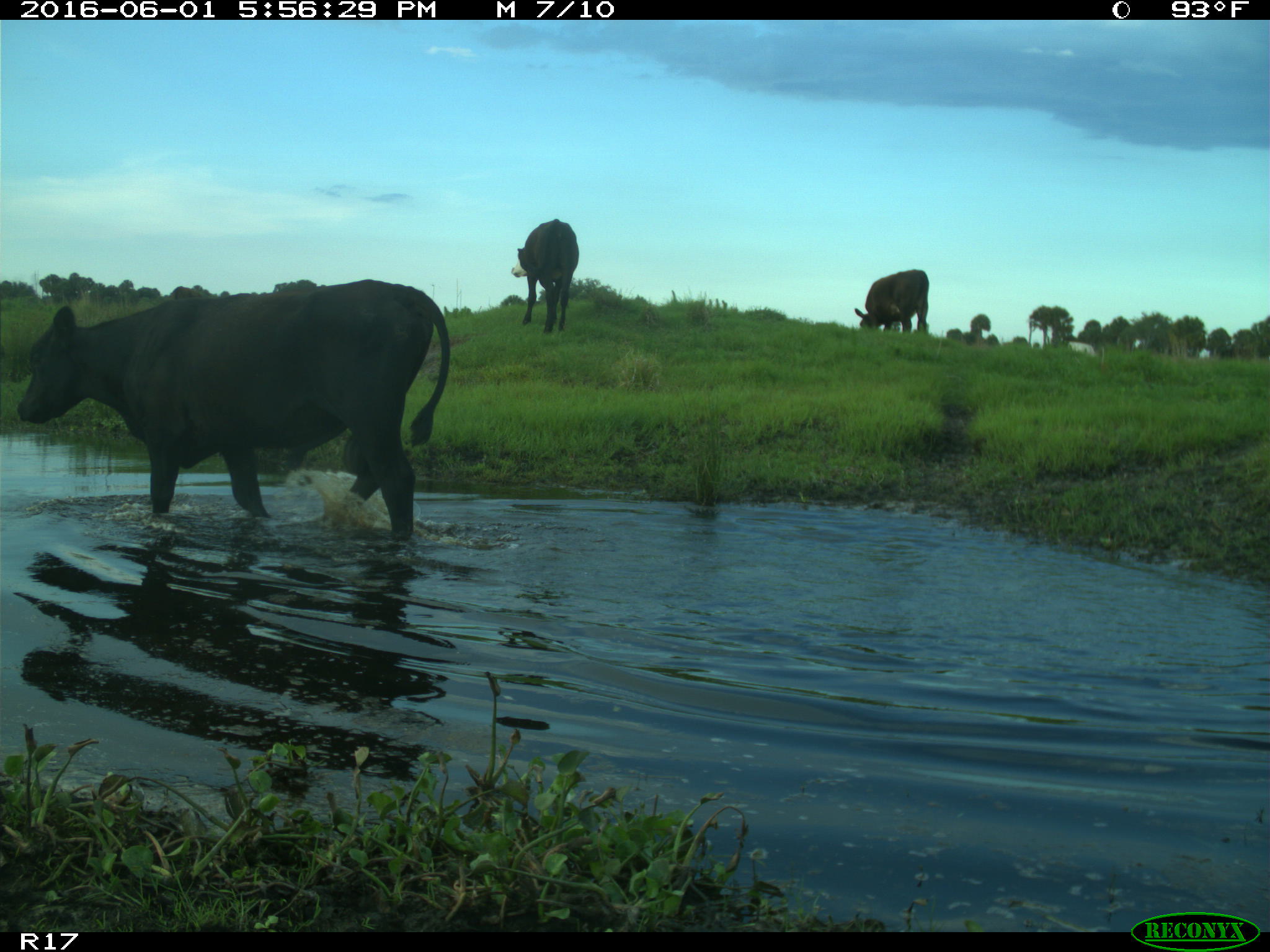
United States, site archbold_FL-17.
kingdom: Animalia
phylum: Chordata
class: Mammalia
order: Artiodactyla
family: Bovidae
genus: Bos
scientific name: Bos taurus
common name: domestic cow